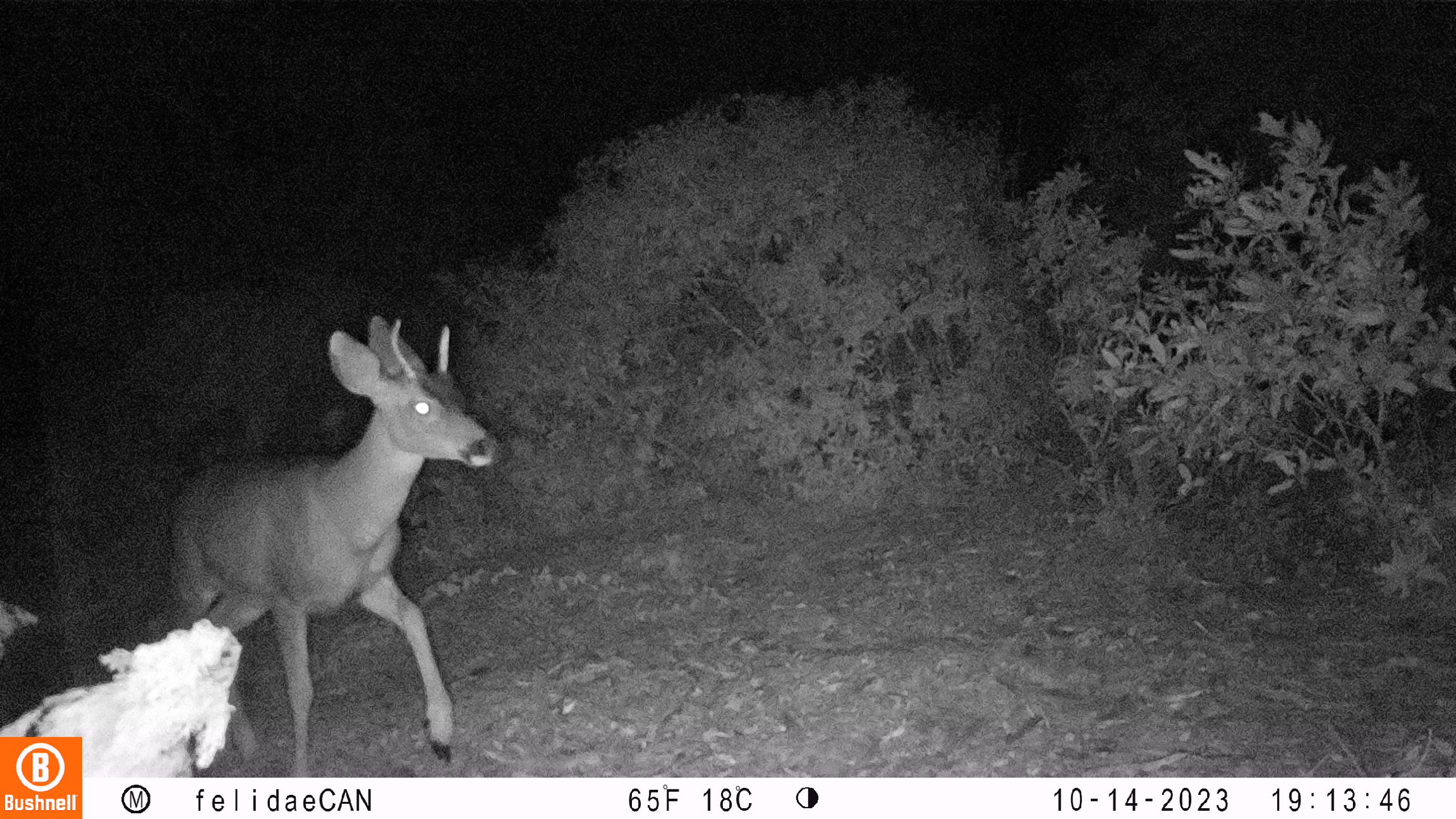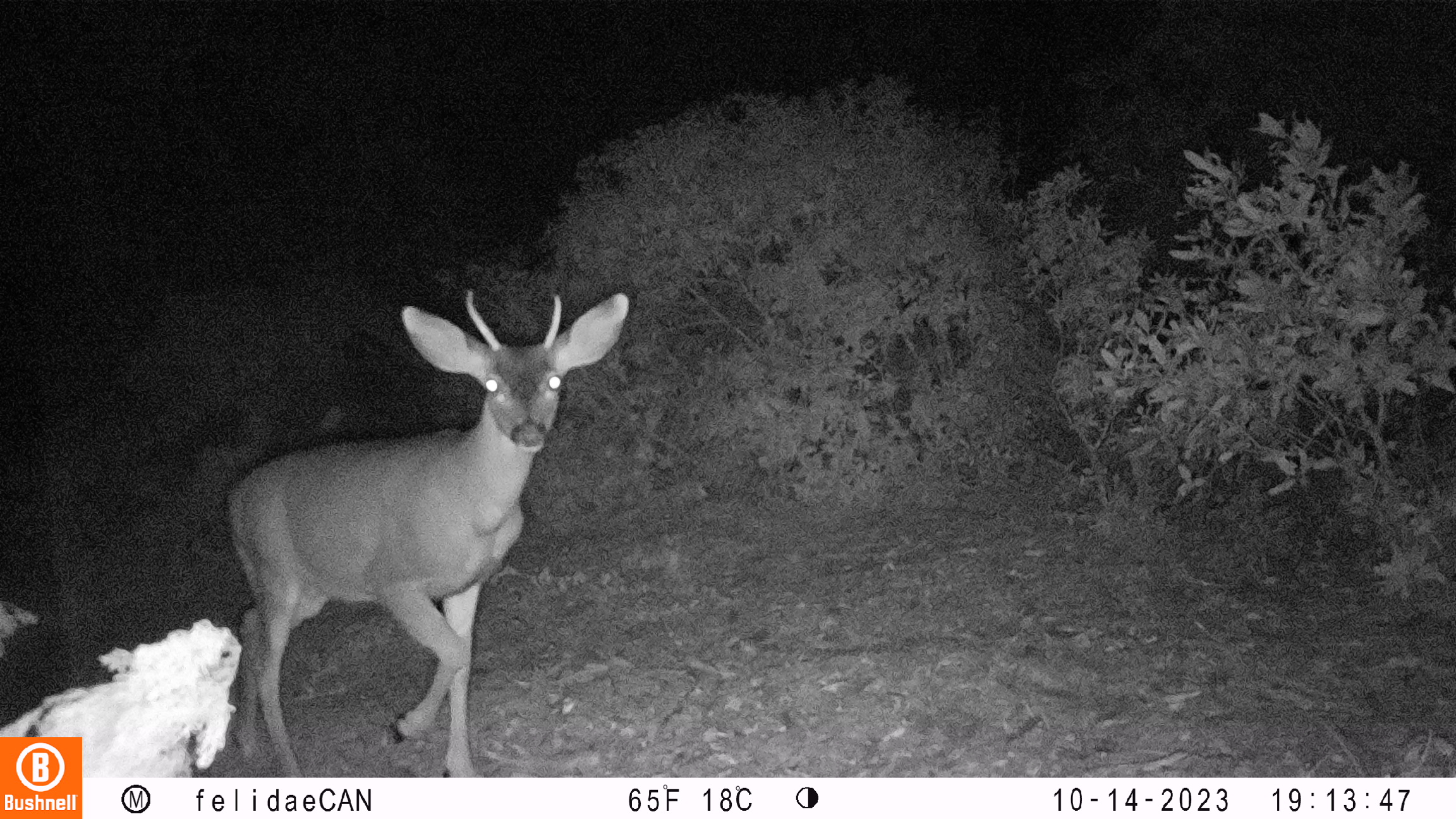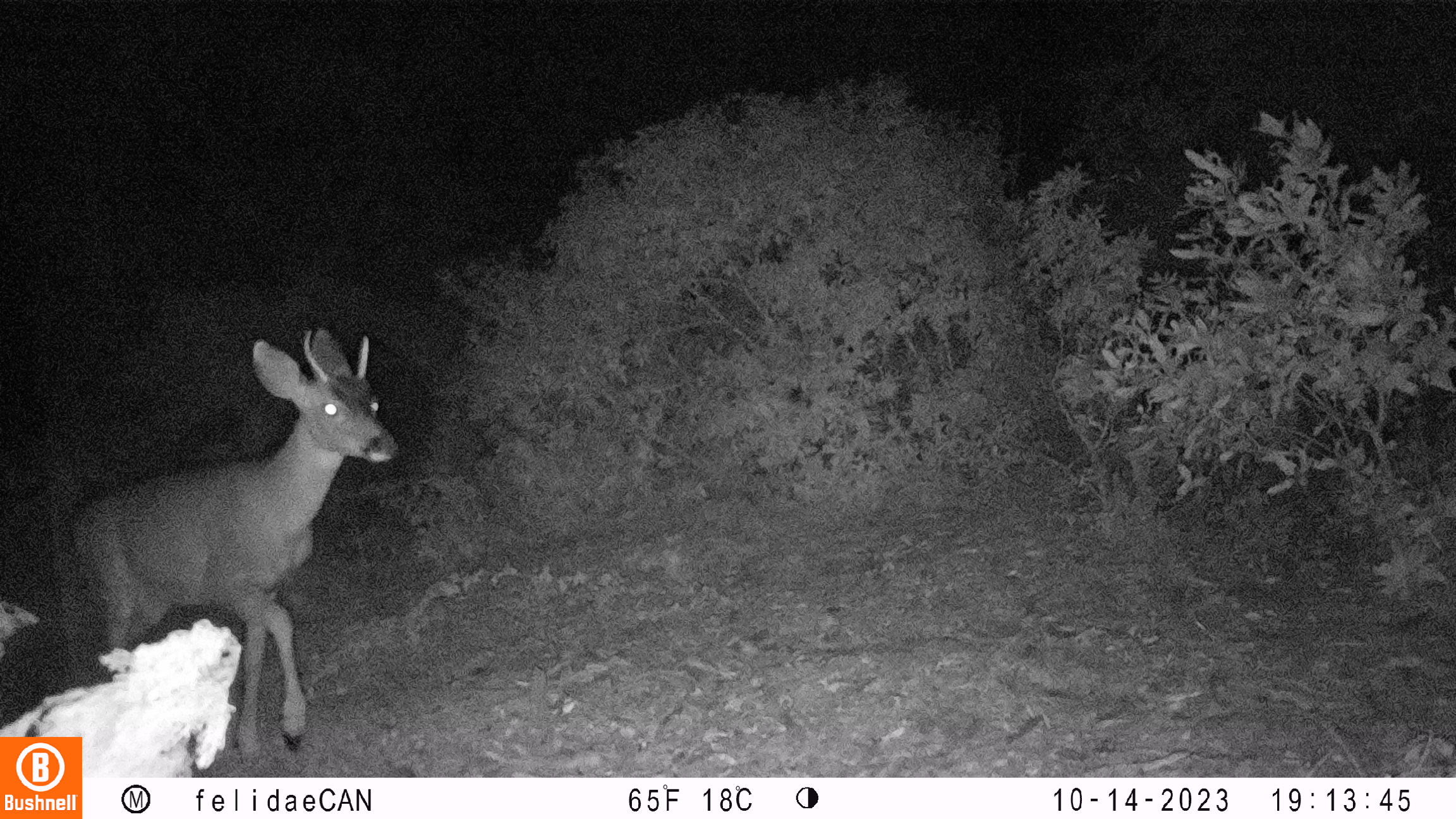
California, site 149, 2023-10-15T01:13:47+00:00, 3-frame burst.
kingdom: Animalia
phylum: Chordata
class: Mammalia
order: Artiodactyla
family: Cervidae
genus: Odocoileus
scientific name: Odocoileus hemionus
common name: mule deer